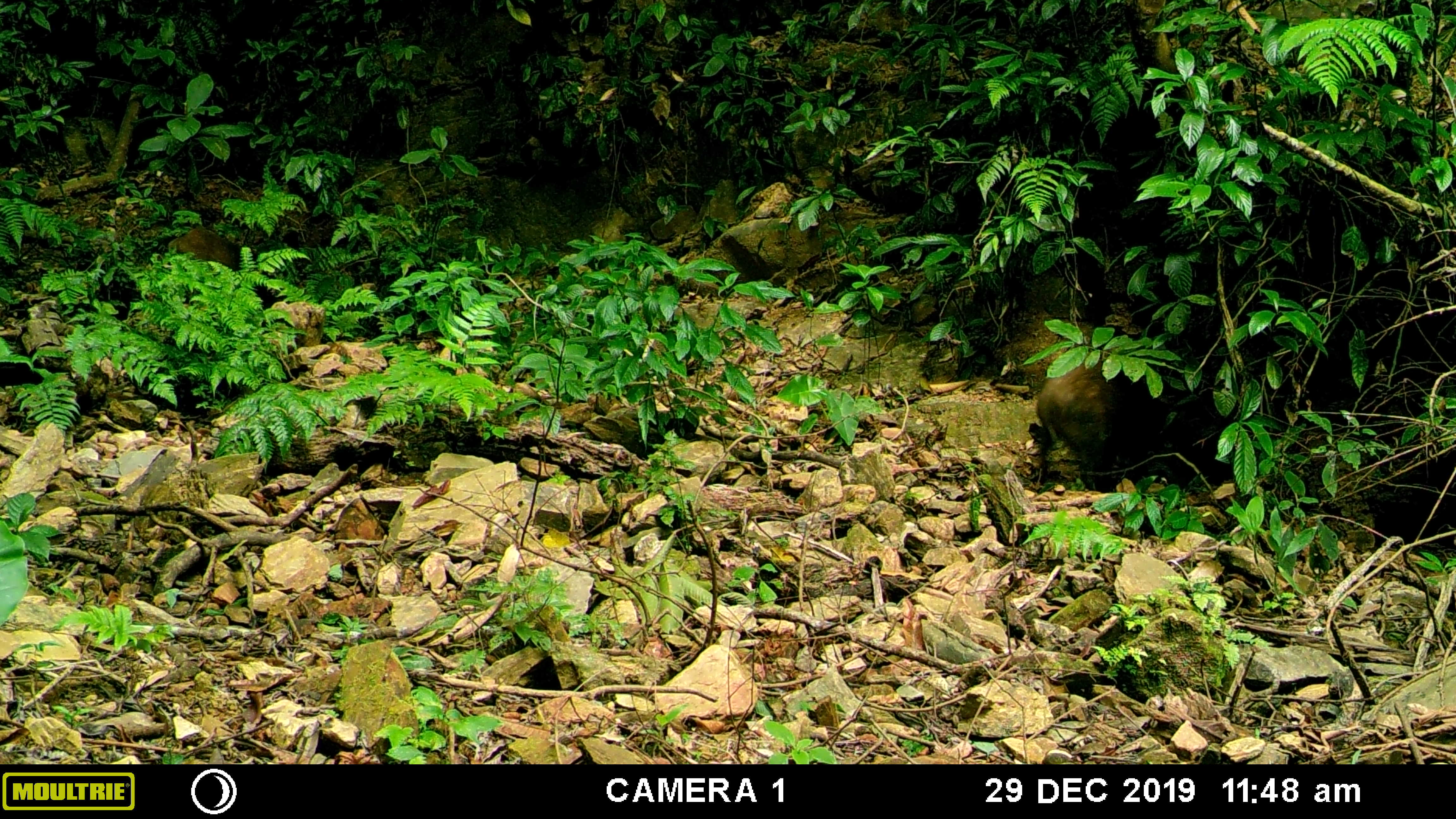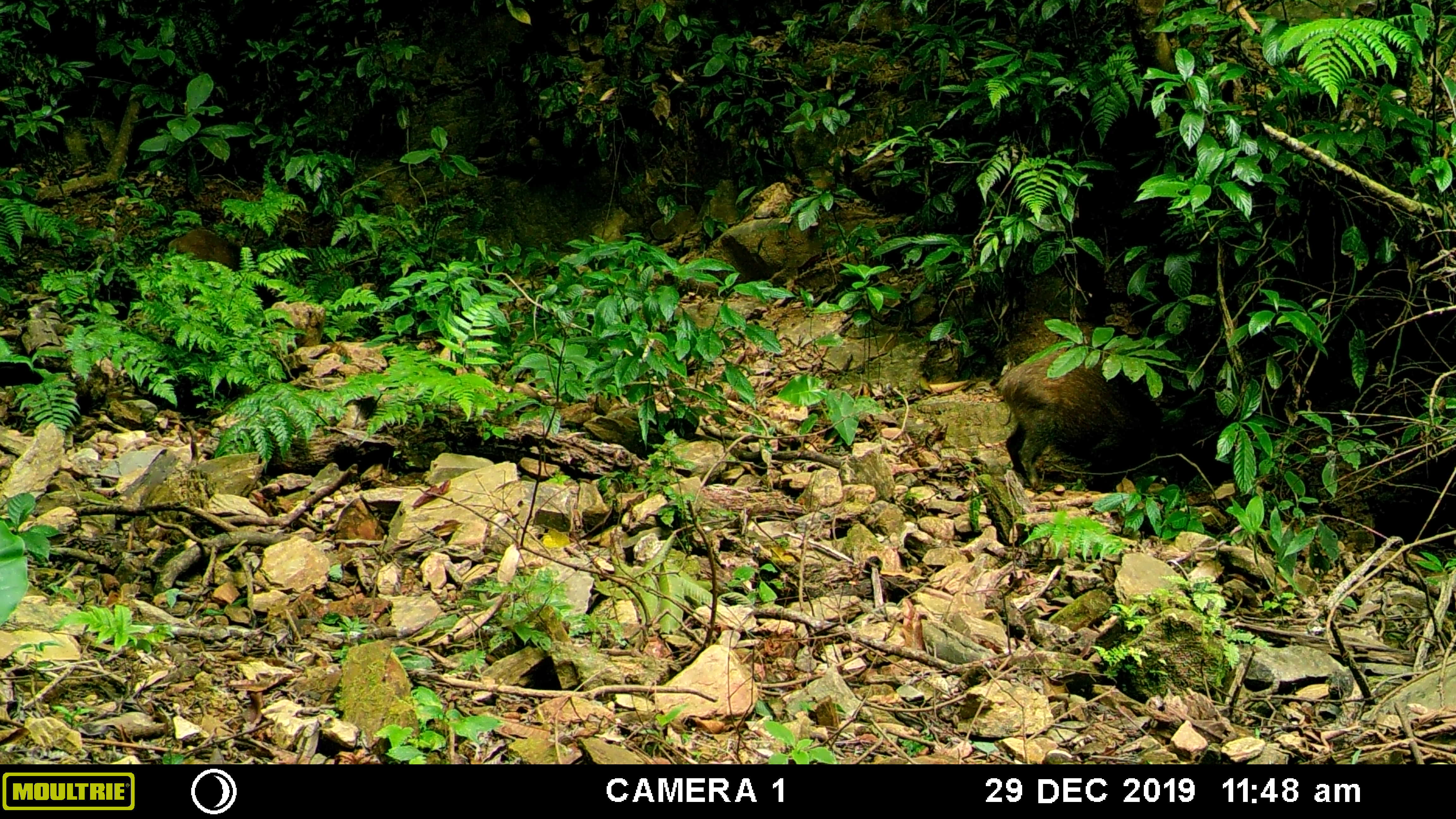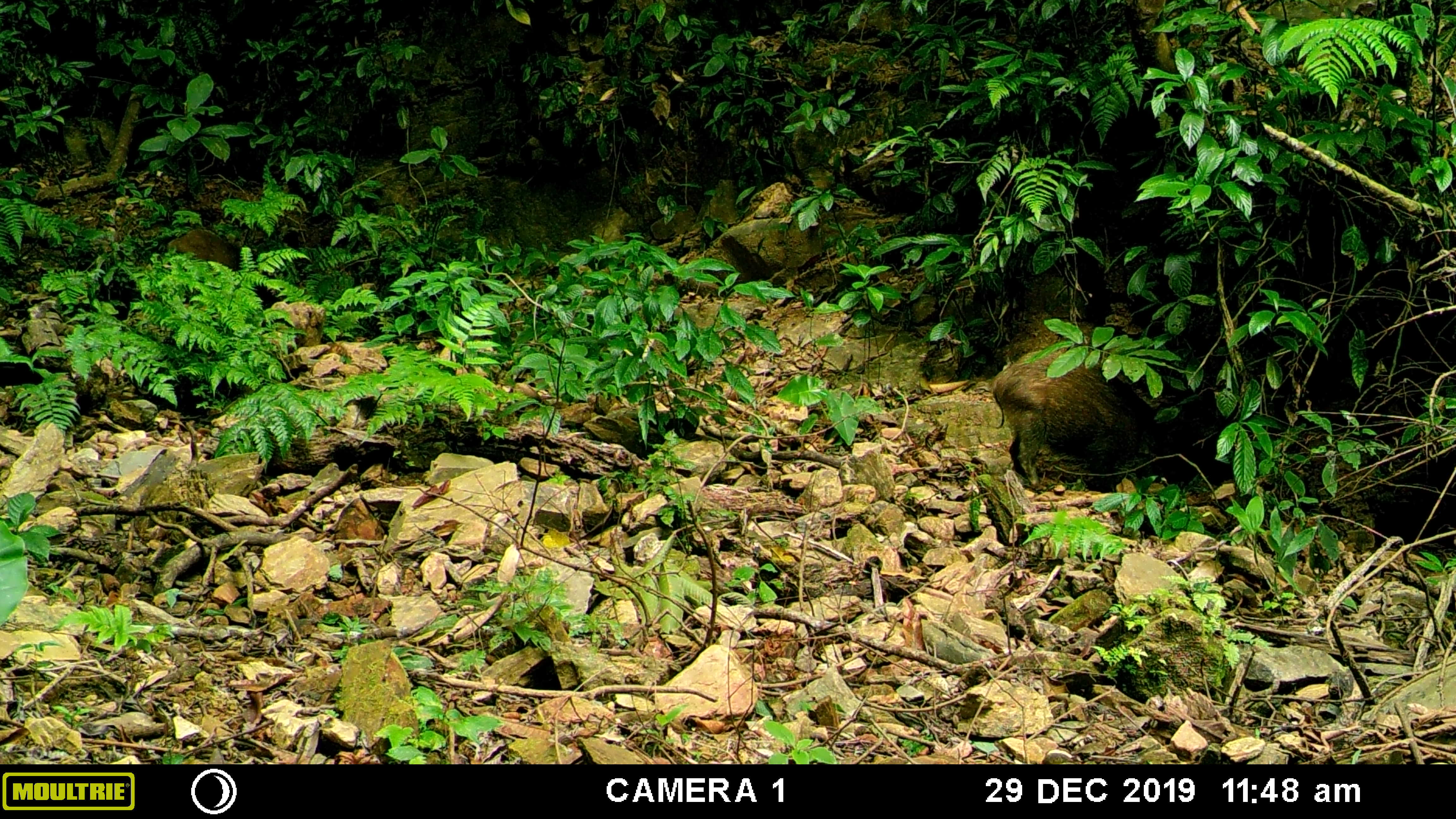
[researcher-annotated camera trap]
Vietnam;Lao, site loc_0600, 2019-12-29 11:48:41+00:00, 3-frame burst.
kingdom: Animalia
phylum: Chordata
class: Mammalia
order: Artiodactyla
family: Suidae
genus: Sus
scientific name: Sus scrofa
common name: eurasian wild pig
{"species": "eurasian wild pig (Sus scrofa)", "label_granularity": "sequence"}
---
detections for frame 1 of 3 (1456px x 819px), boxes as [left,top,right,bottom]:
eurasian wild pig: [1036,359,1148,492]; [168,228,258,271]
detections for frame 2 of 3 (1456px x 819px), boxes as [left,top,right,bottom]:
eurasian wild pig: [994,345,1165,491]; [167,229,258,271]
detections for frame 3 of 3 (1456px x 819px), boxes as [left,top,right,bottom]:
eurasian wild pig: [991,343,1187,491]; [167,228,239,271]